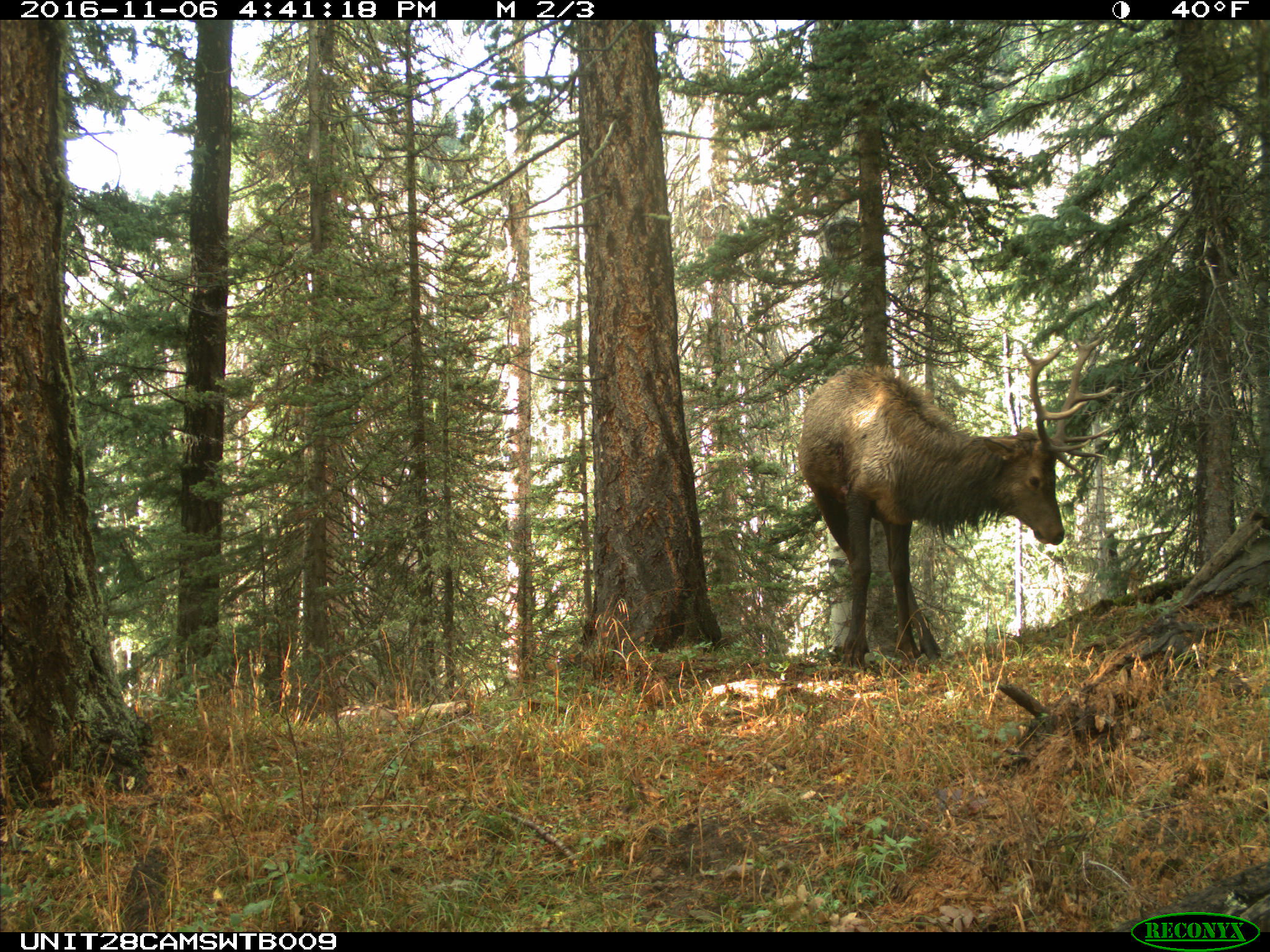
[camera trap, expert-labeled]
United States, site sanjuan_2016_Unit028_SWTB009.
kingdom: Animalia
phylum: Chordata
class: Mammalia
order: Artiodactyla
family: Cervidae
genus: Cervus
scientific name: Cervus elaphus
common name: red deer